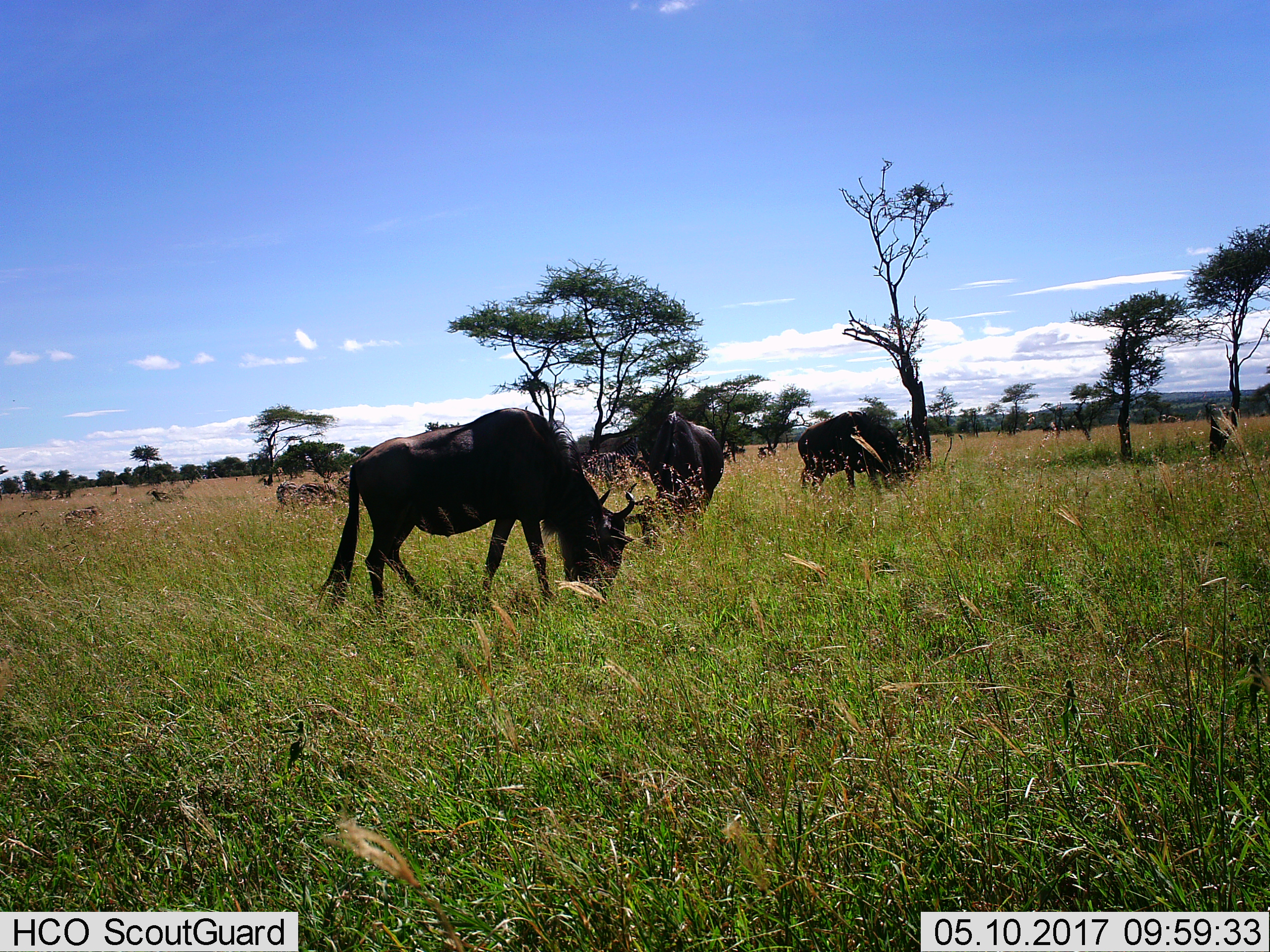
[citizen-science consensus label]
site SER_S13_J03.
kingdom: Animalia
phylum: Chordata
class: Mammalia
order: Artiodactyla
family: Bovidae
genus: Connochaetes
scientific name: Connochaetes taurinus taurinus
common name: blue wildebeest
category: wildebeestblue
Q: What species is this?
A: Wildebeestblue (blue wildebeest) (Connochaetes taurinus taurinus).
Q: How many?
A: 3.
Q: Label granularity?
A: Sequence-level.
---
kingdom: Animalia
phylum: Chordata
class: Mammalia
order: Perissodactyla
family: Equidae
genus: Equus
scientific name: Equus quagga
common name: plains zebra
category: zebraplains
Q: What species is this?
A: Zebraplains (plains zebra) (Equus quagga).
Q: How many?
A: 4.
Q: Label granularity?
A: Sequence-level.